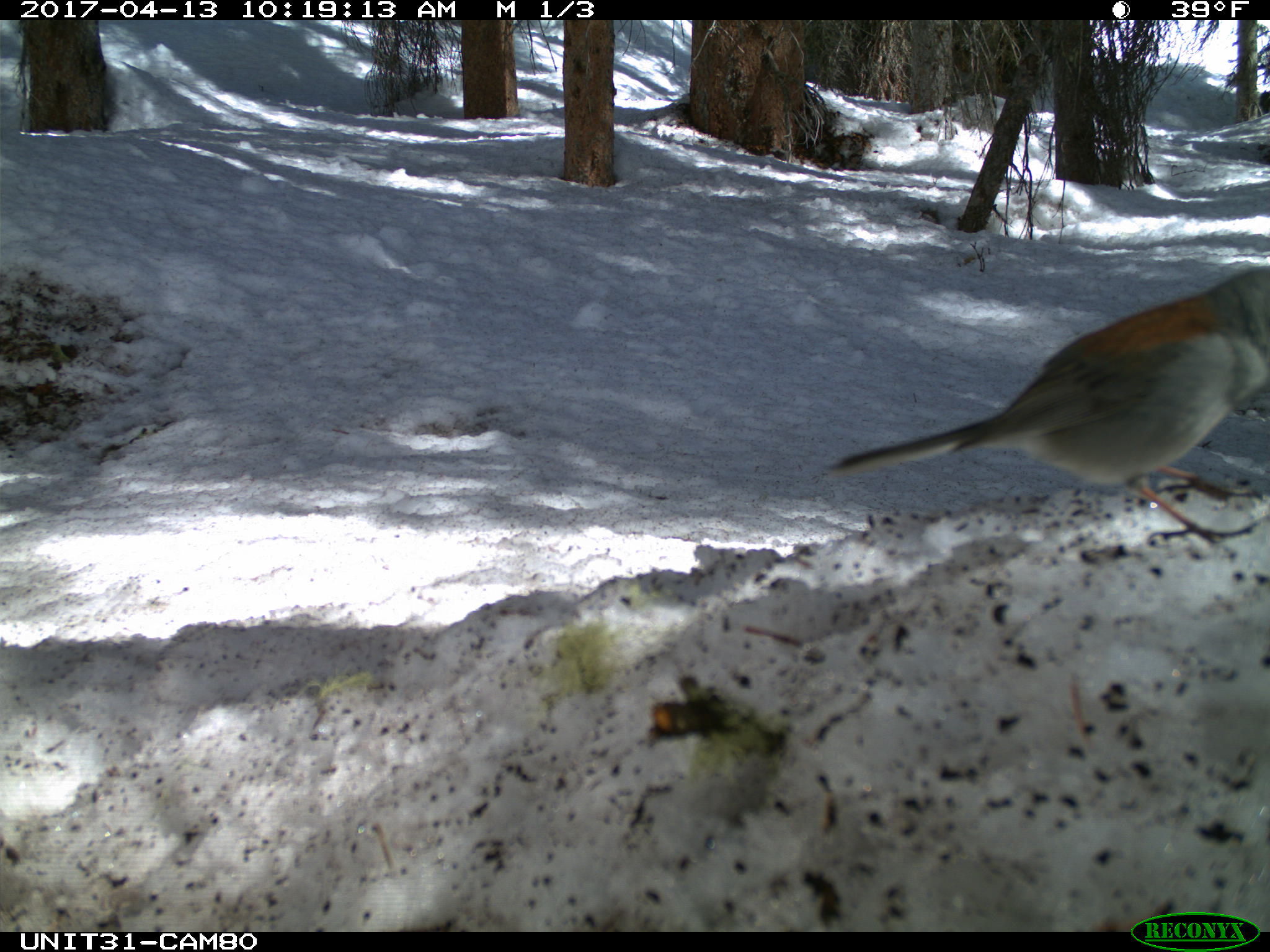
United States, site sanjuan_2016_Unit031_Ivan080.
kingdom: Animalia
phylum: Chordata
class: Aves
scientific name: Aves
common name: birds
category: unidentified bird